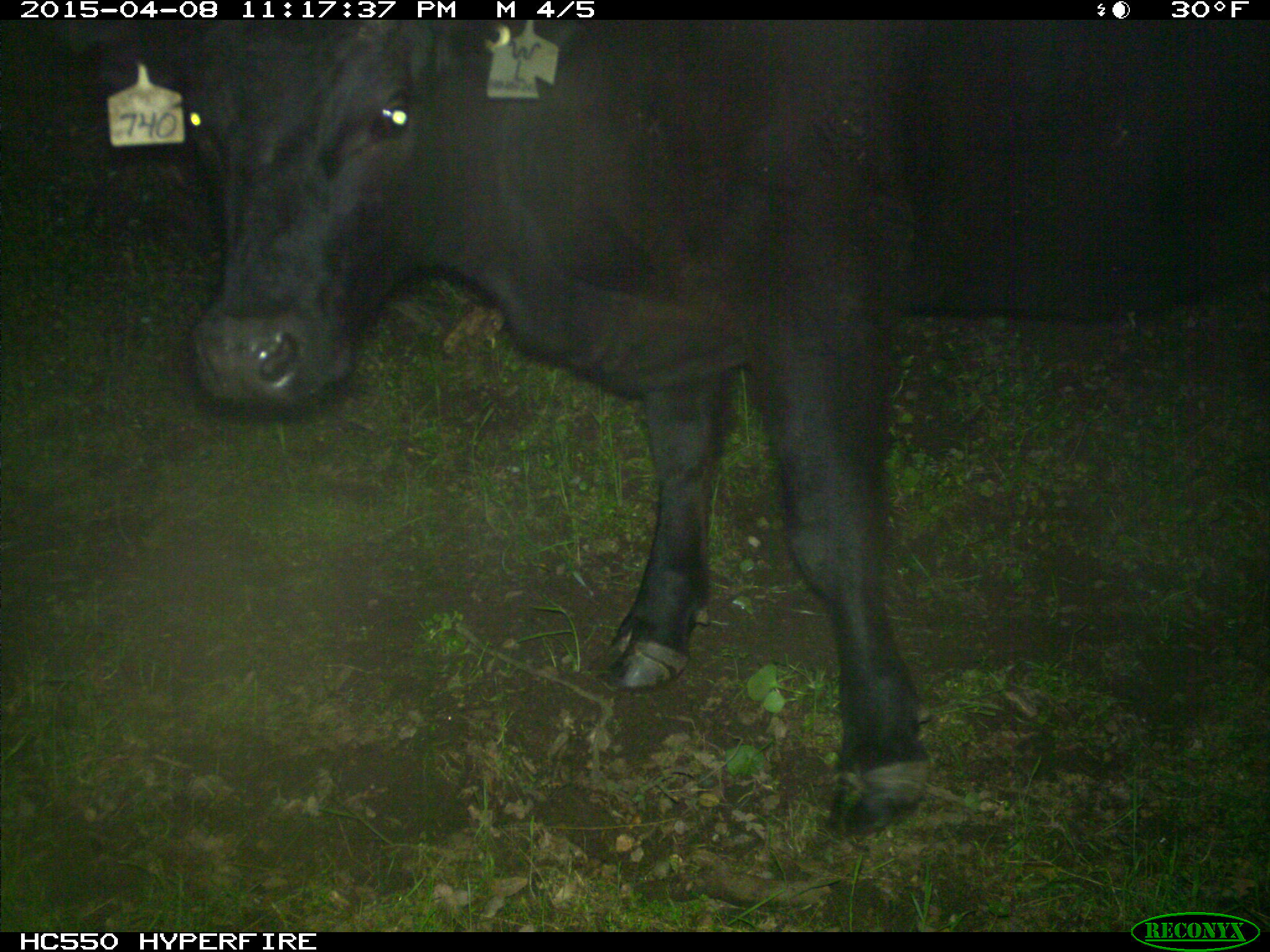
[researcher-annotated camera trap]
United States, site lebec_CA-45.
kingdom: Animalia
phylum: Chordata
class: Mammalia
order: Artiodactyla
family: Bovidae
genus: Bos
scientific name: Bos taurus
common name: domestic cow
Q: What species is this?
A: Bos taurus (domestic cow).